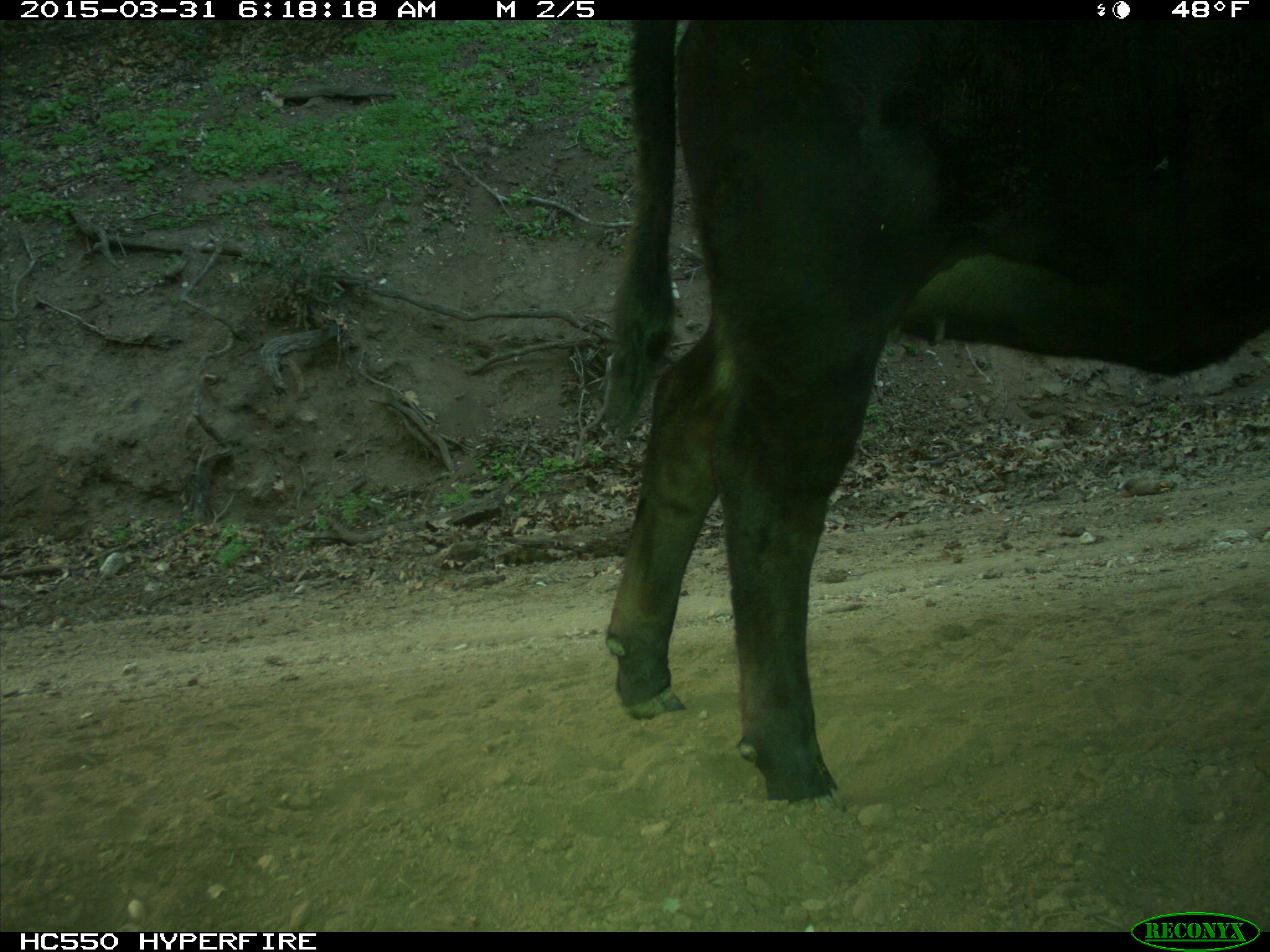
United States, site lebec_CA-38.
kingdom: Animalia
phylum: Chordata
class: Mammalia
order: Artiodactyla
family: Bovidae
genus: Bos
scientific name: Bos taurus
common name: domestic cow